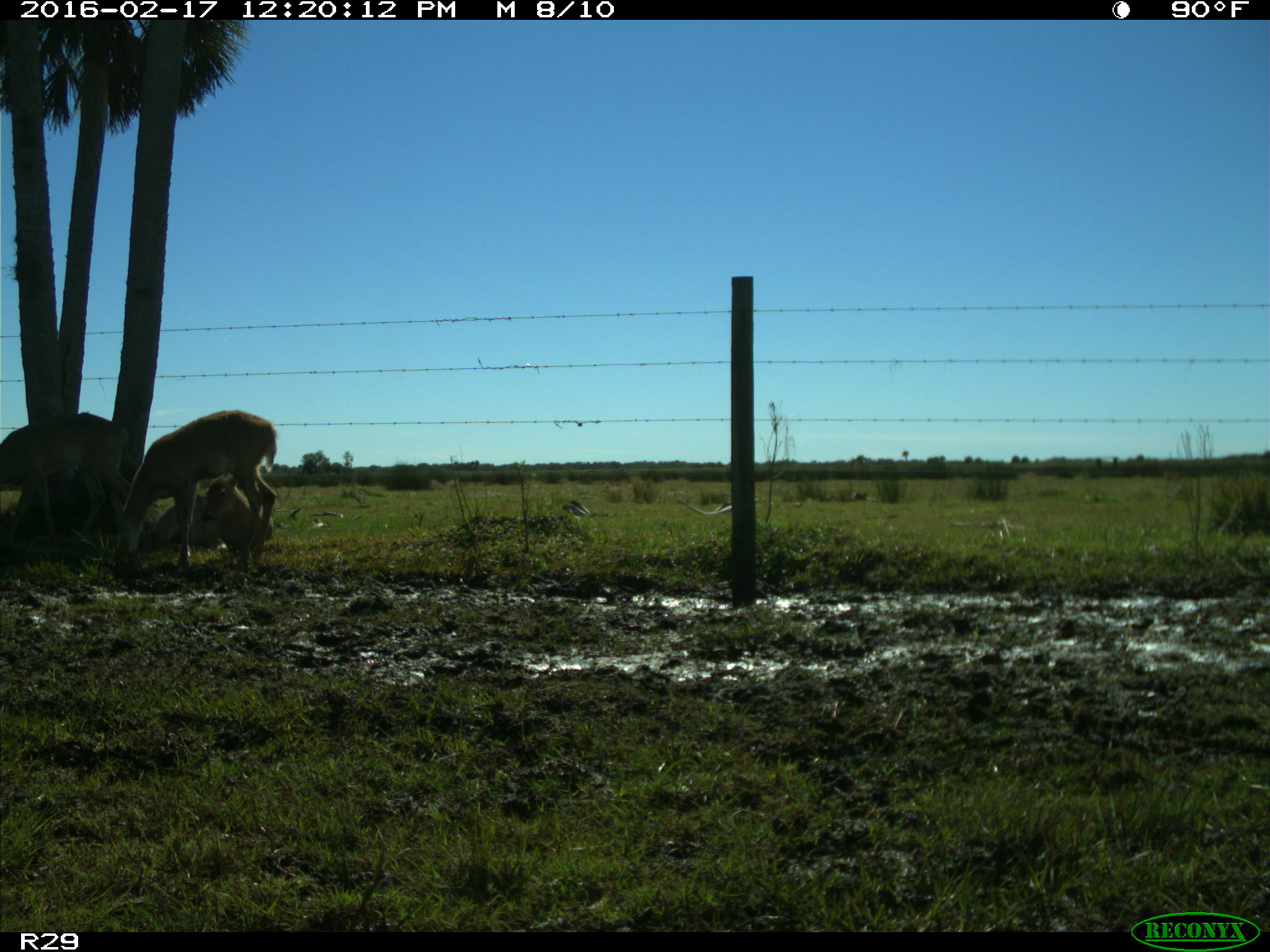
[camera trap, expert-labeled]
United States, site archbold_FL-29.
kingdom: Animalia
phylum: Chordata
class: Mammalia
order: Artiodactyla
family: Cervidae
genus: Odocoileus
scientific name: Odocoileus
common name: deer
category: unidentified deer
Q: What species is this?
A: Unidentified deer (deer) (Odocoileus).